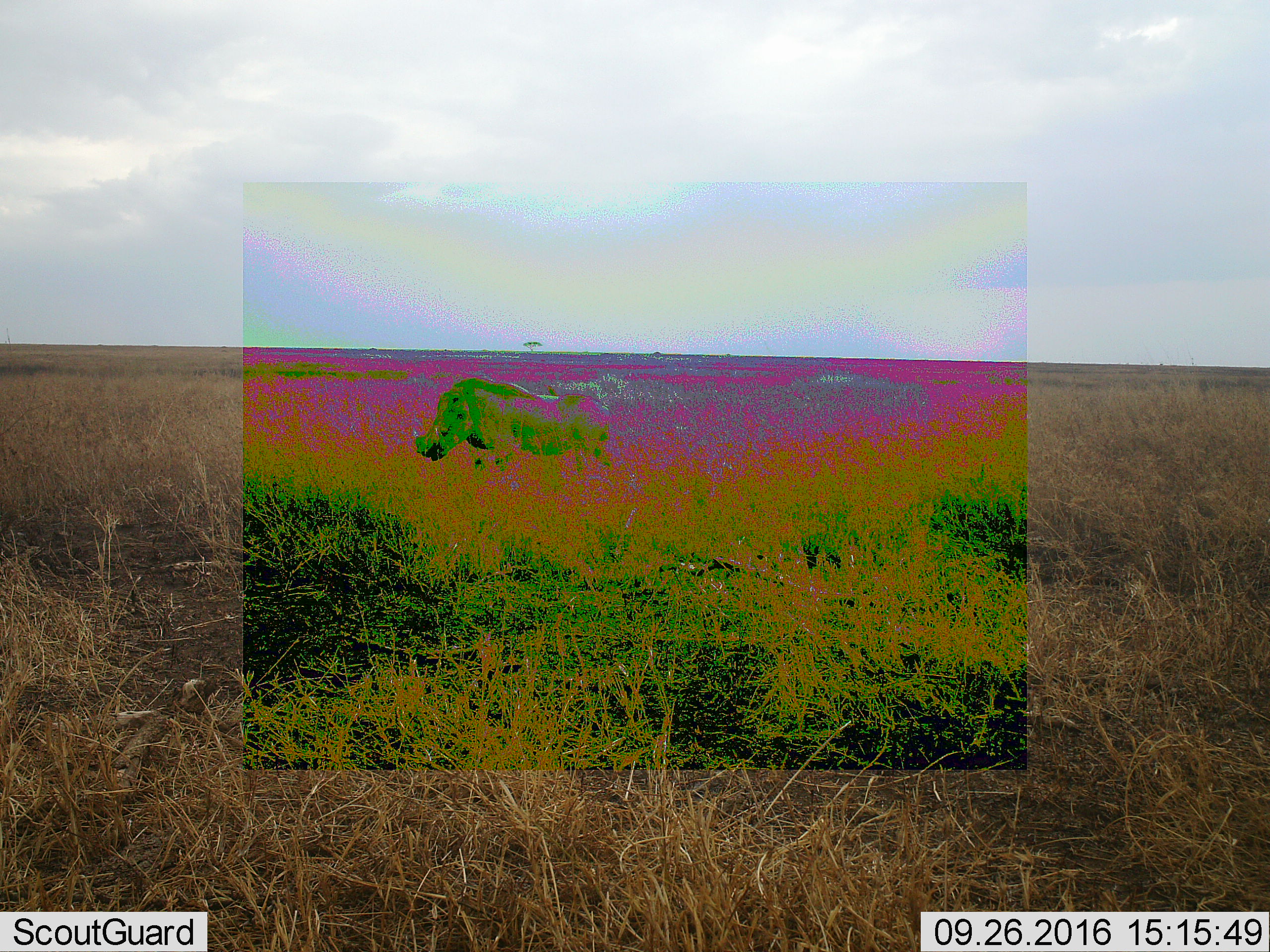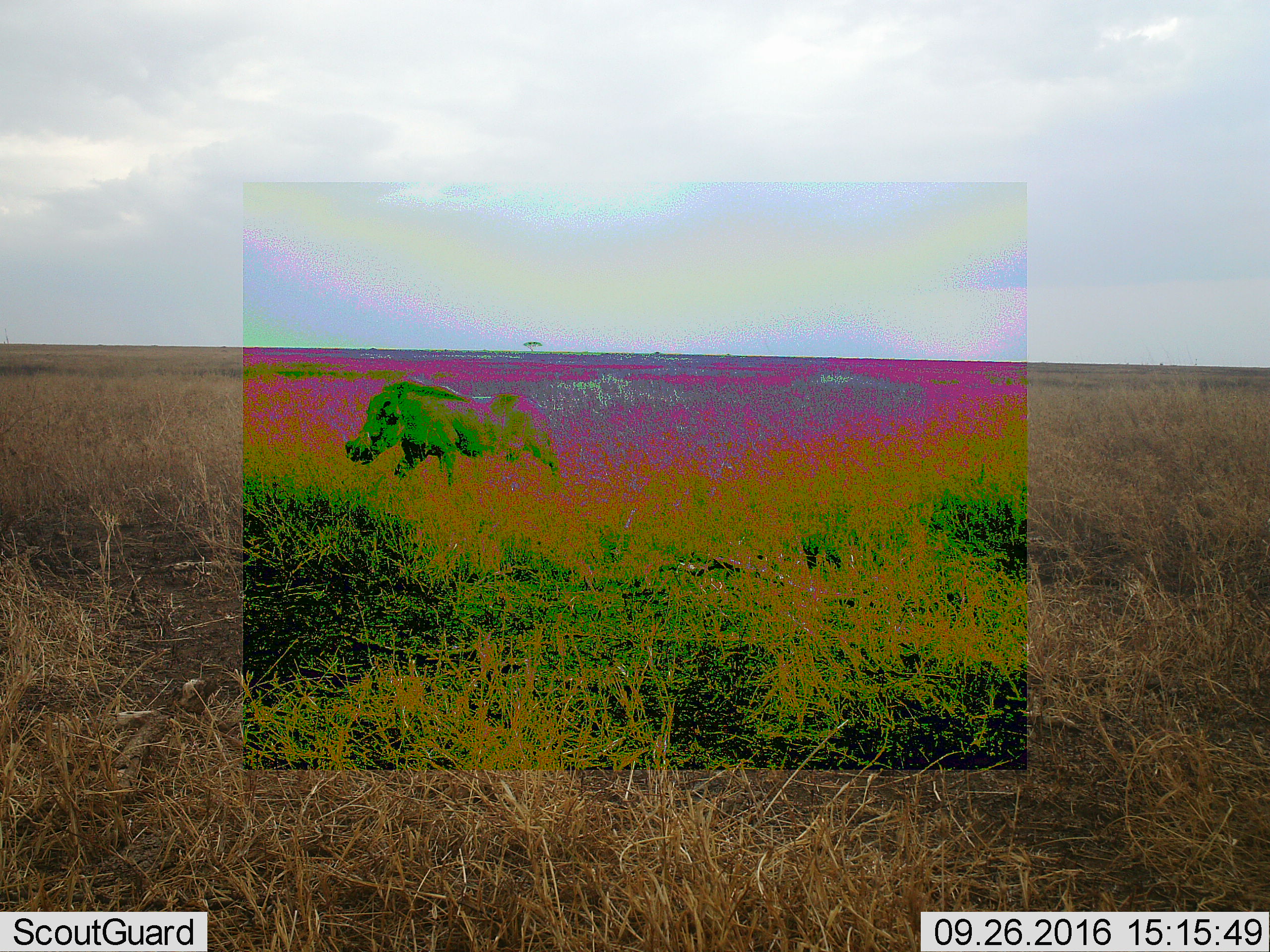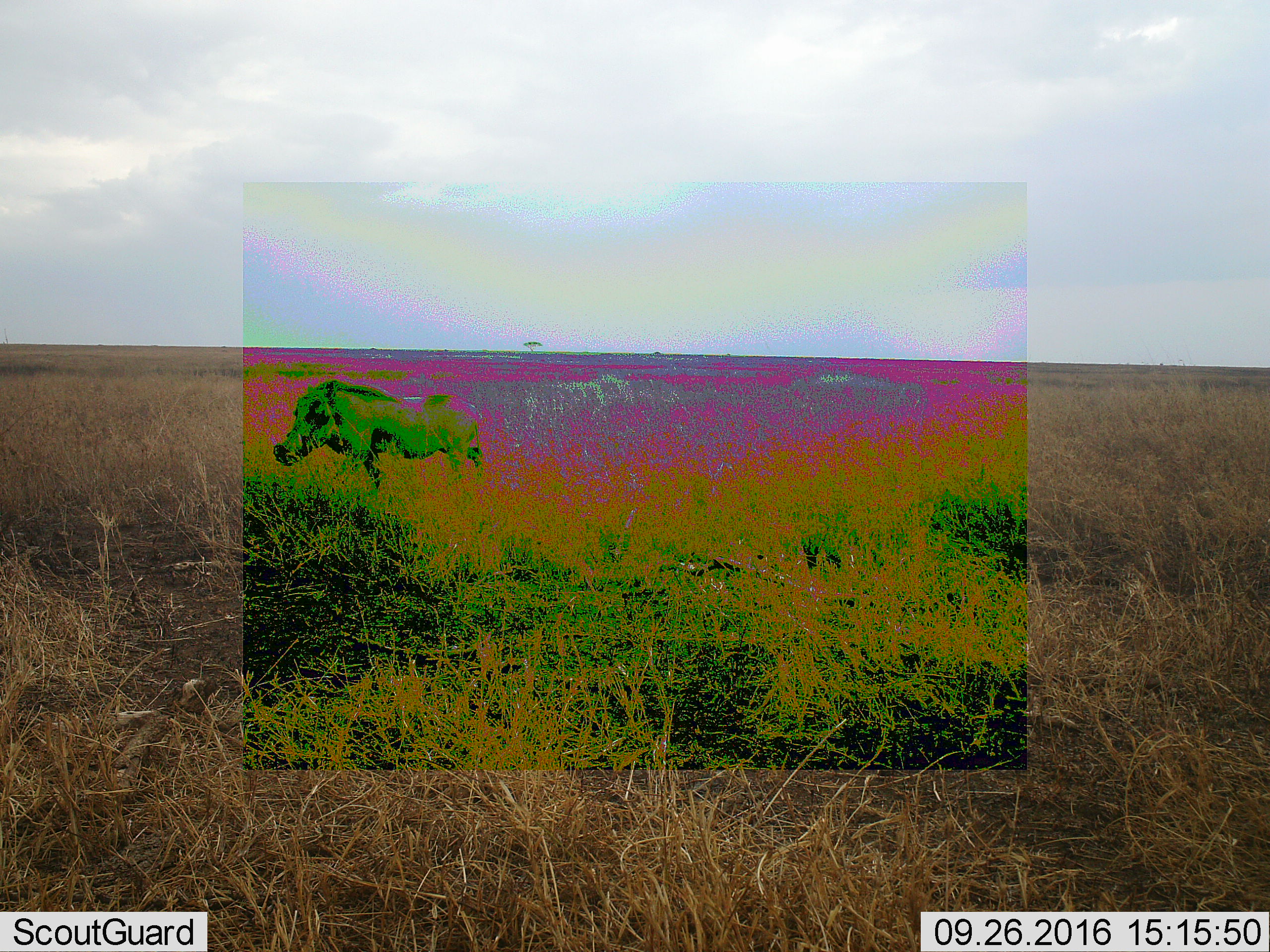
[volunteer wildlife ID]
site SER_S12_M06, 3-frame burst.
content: unidentified animal